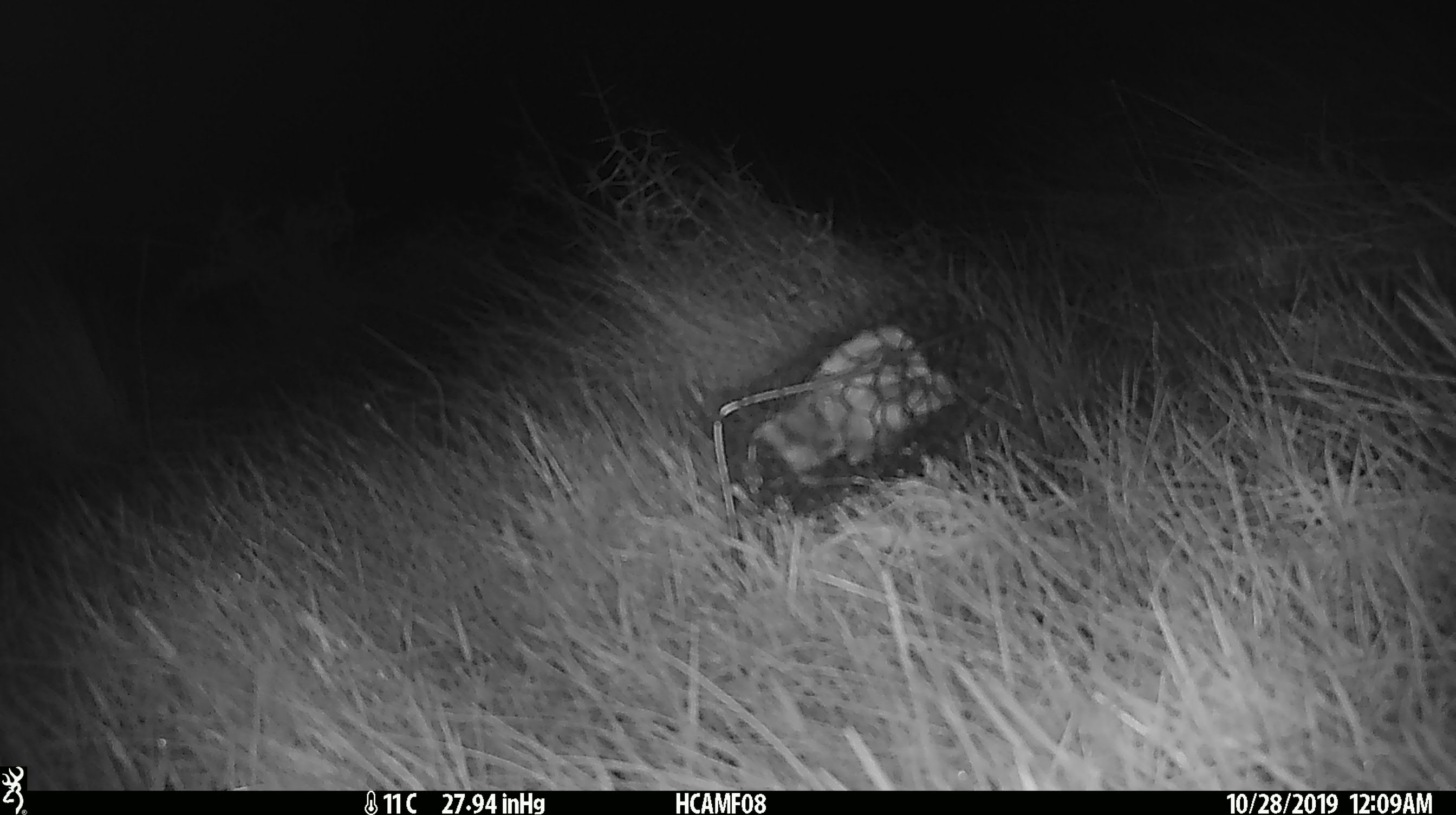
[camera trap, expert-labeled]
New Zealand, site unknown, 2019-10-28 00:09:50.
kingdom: Animalia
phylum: Chordata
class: Mammalia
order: Rodentia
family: Muridae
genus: Mus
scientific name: Mus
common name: mouse